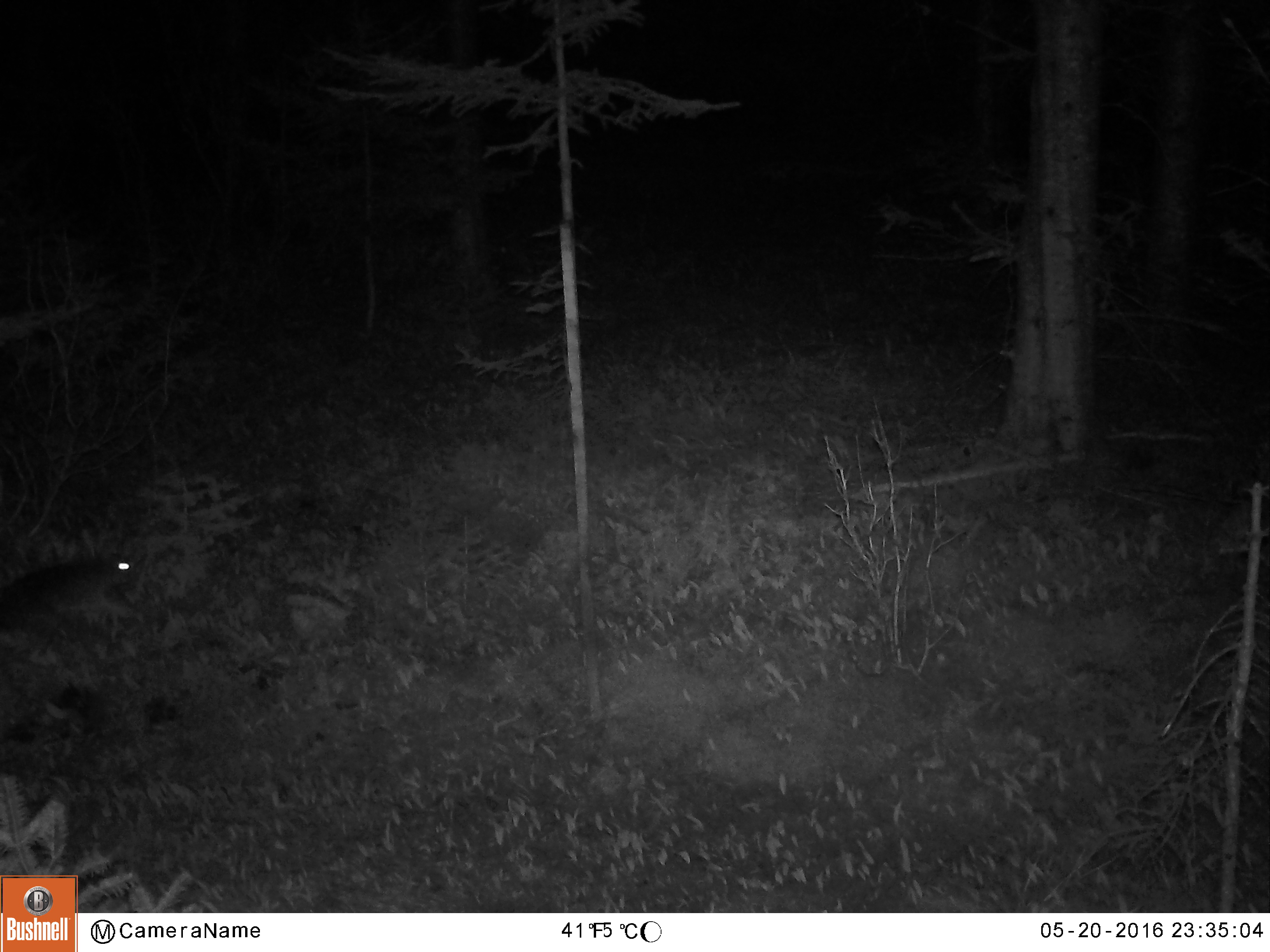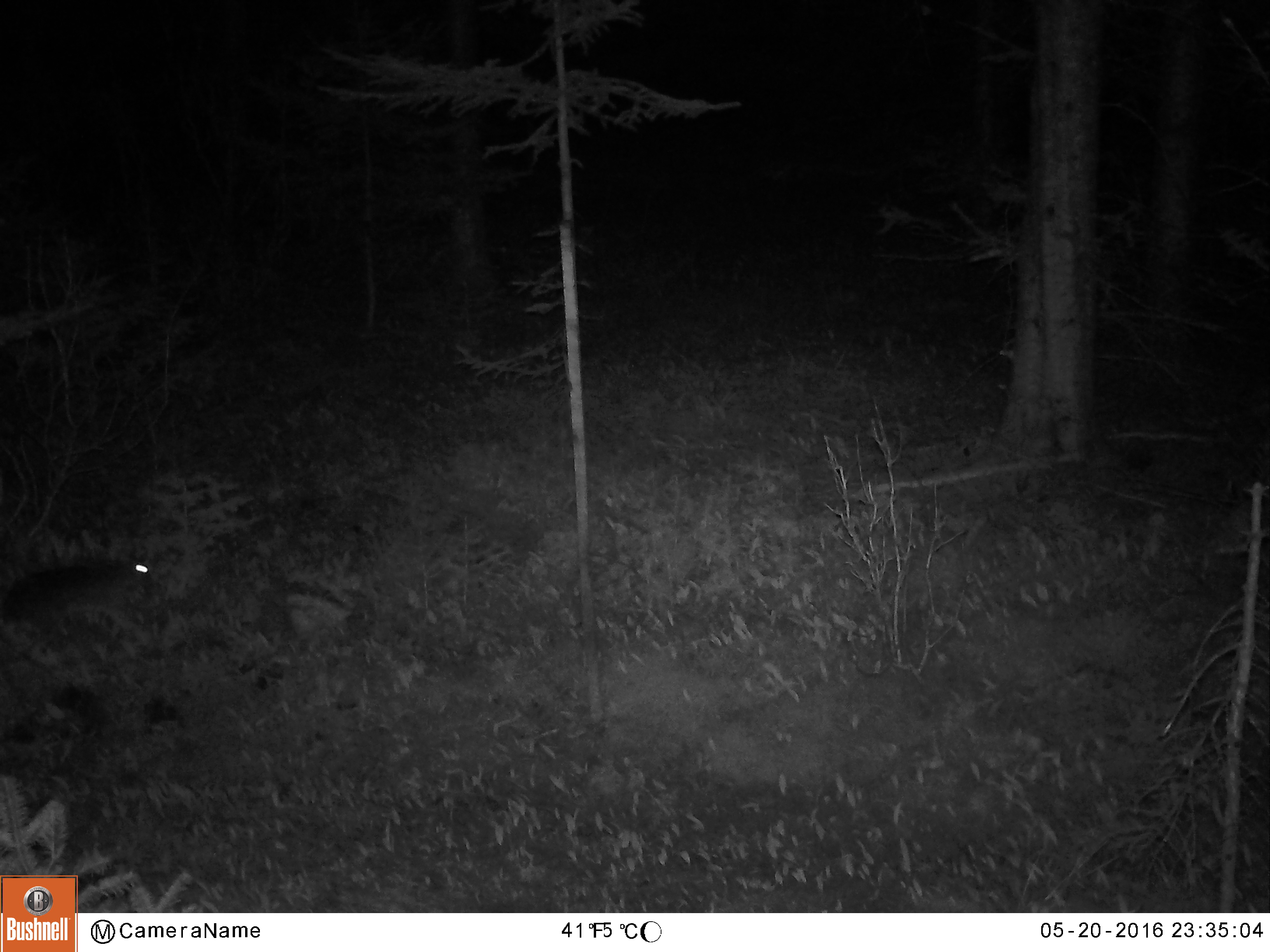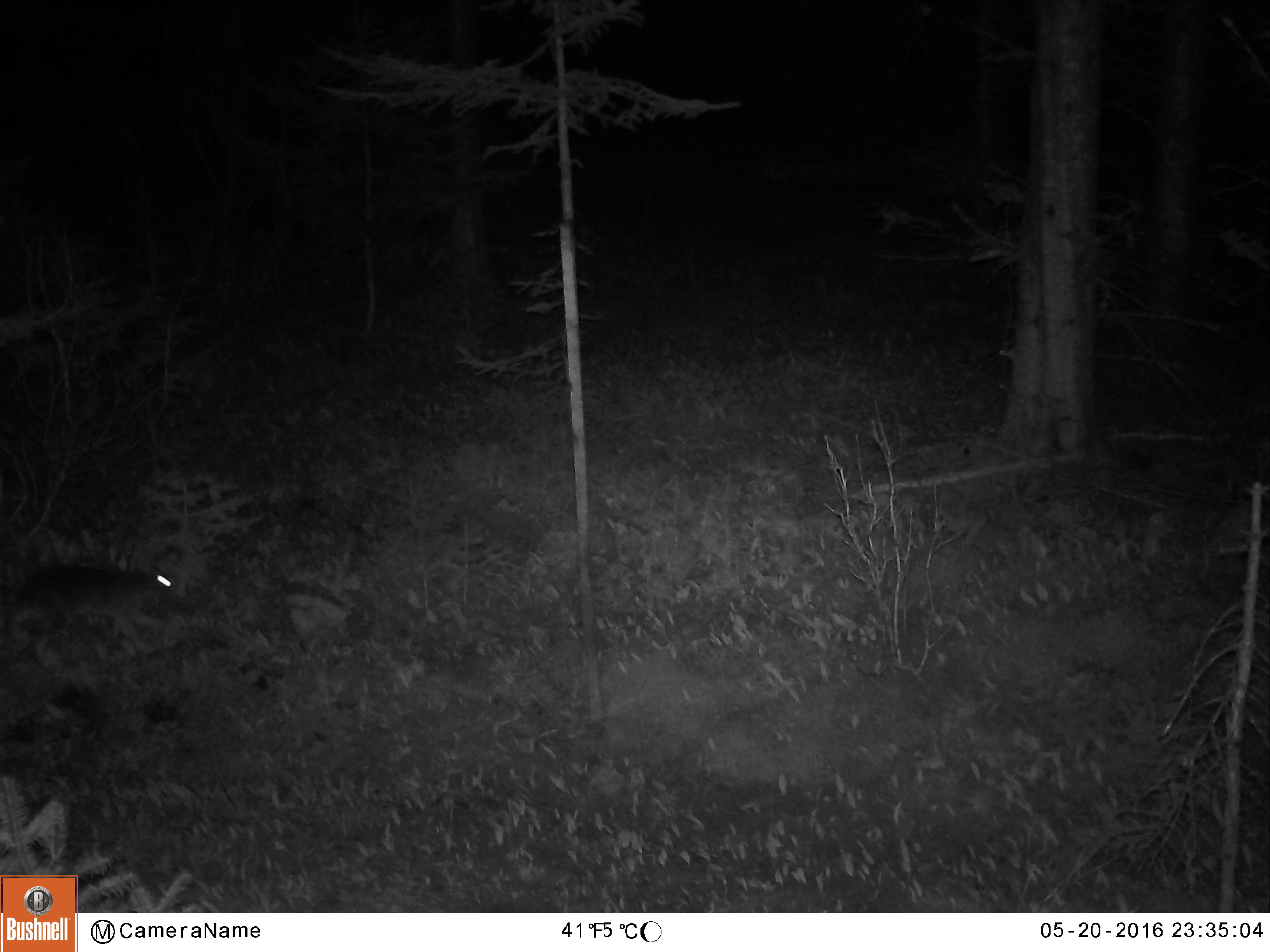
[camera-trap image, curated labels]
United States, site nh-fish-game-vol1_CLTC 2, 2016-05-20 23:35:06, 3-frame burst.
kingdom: Animalia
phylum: Chordata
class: Mammalia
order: Lagomorpha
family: Leporidae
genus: Lepus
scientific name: Lepus americanus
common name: snowshoe hare